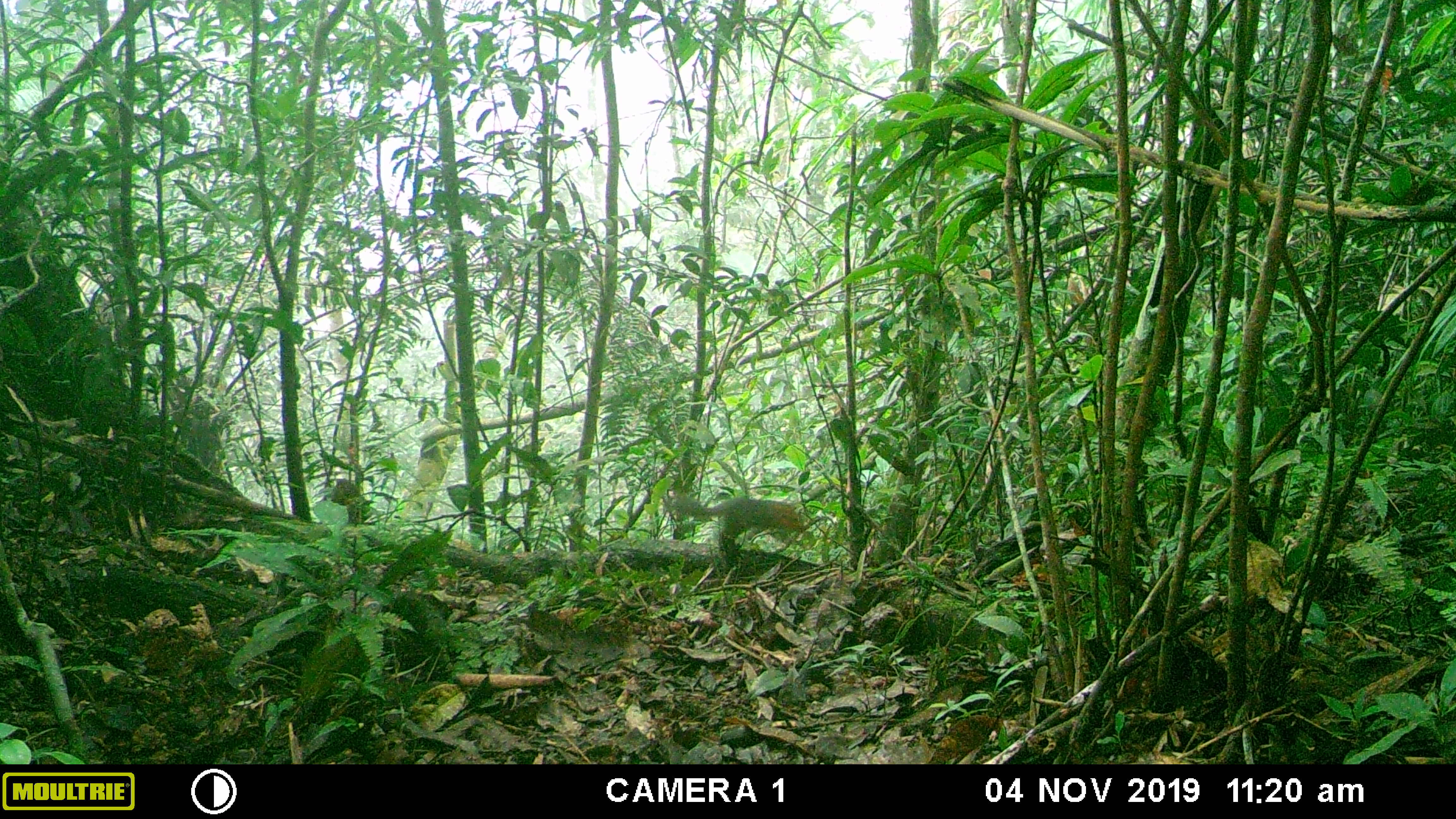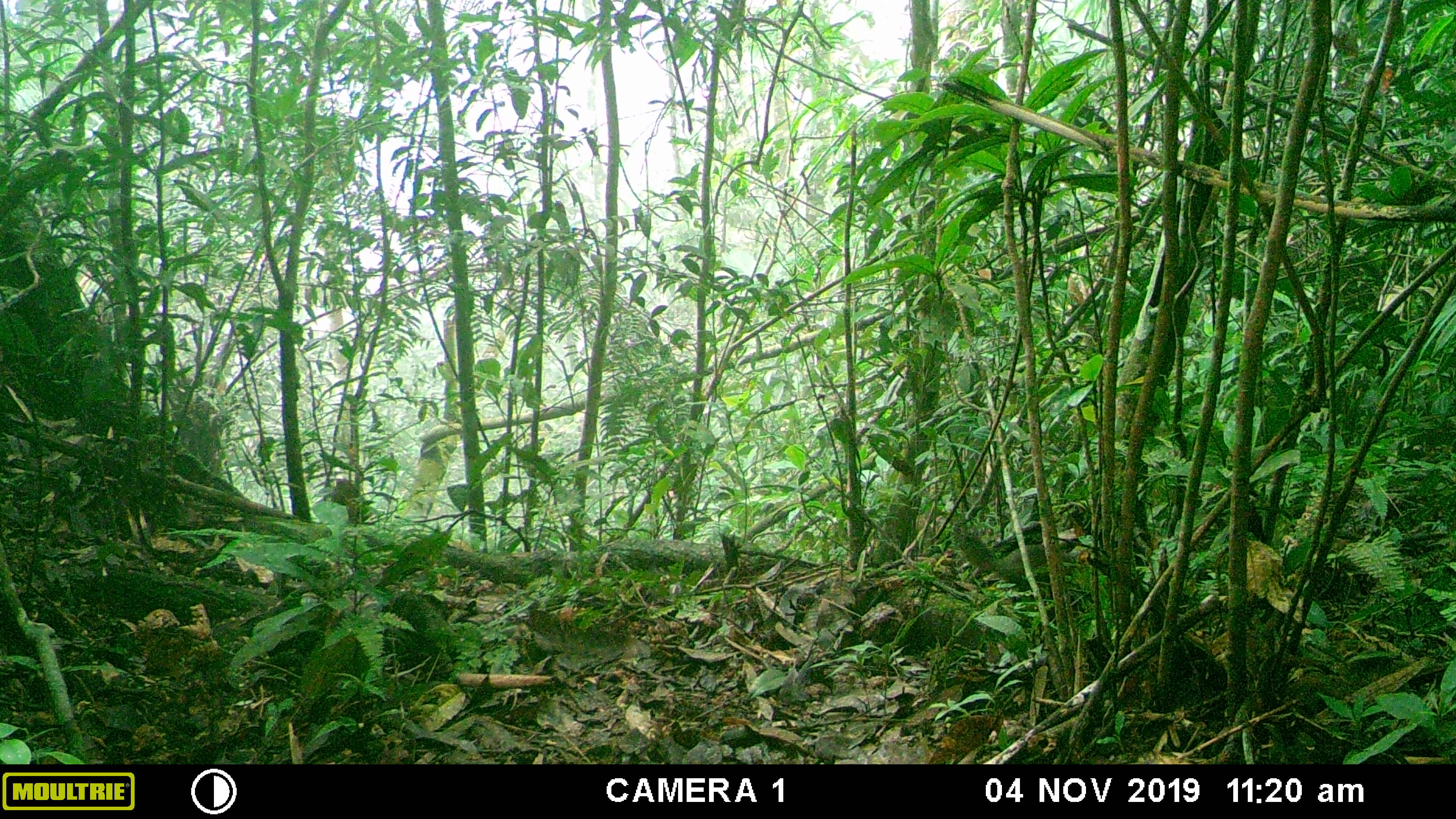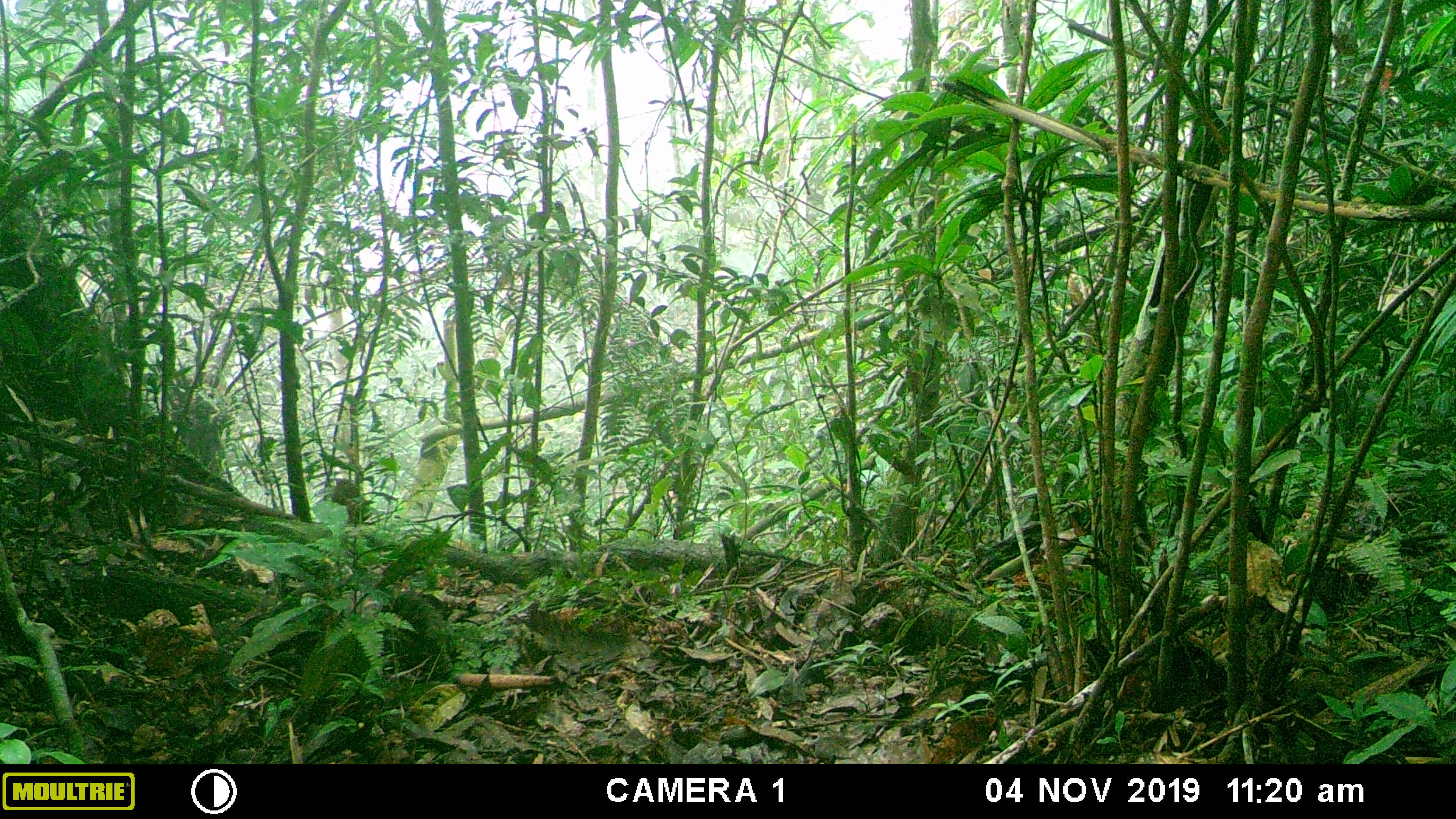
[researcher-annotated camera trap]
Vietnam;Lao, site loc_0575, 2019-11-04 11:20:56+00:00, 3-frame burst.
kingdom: Animalia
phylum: Chordata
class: Mammalia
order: Scandentia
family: Tupaiidae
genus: Tupaia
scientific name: Tupaia belangeri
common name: northern treeshrew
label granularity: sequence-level